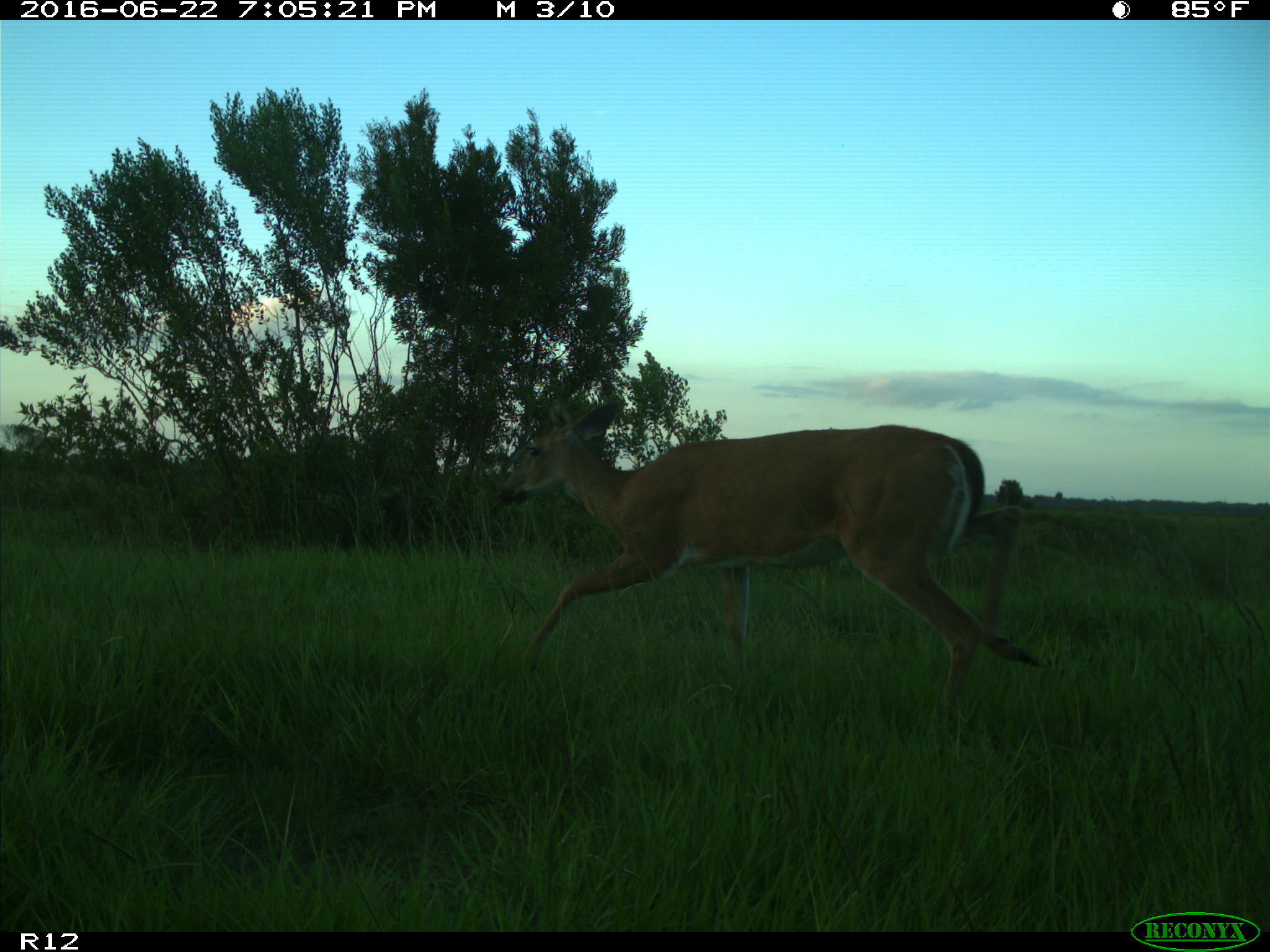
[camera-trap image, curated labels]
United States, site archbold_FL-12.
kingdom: Animalia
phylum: Chordata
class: Mammalia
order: Artiodactyla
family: Cervidae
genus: Odocoileus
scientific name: Odocoileus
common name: deer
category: unidentified deer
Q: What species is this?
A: Unidentified deer (deer) (Odocoileus).